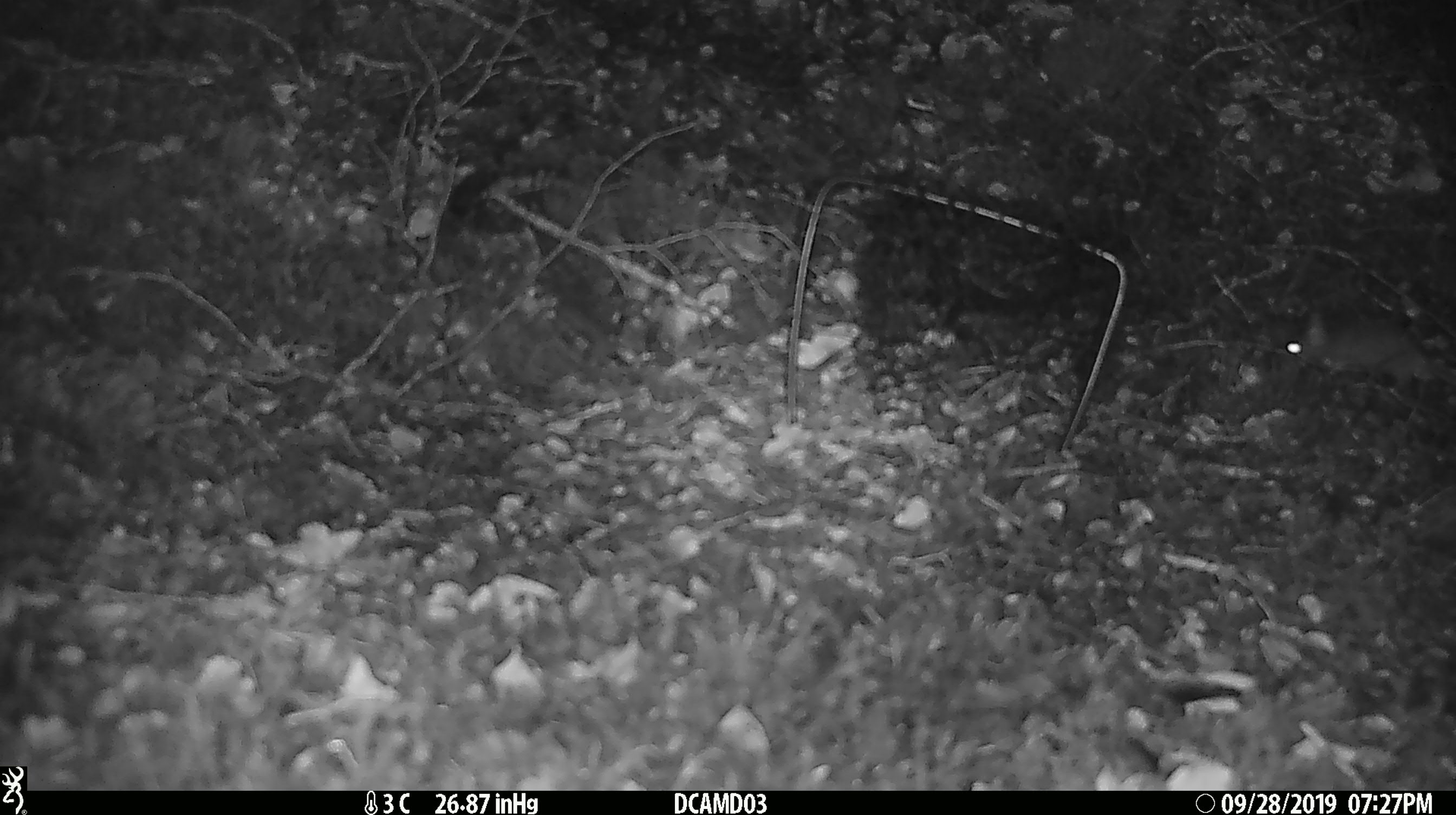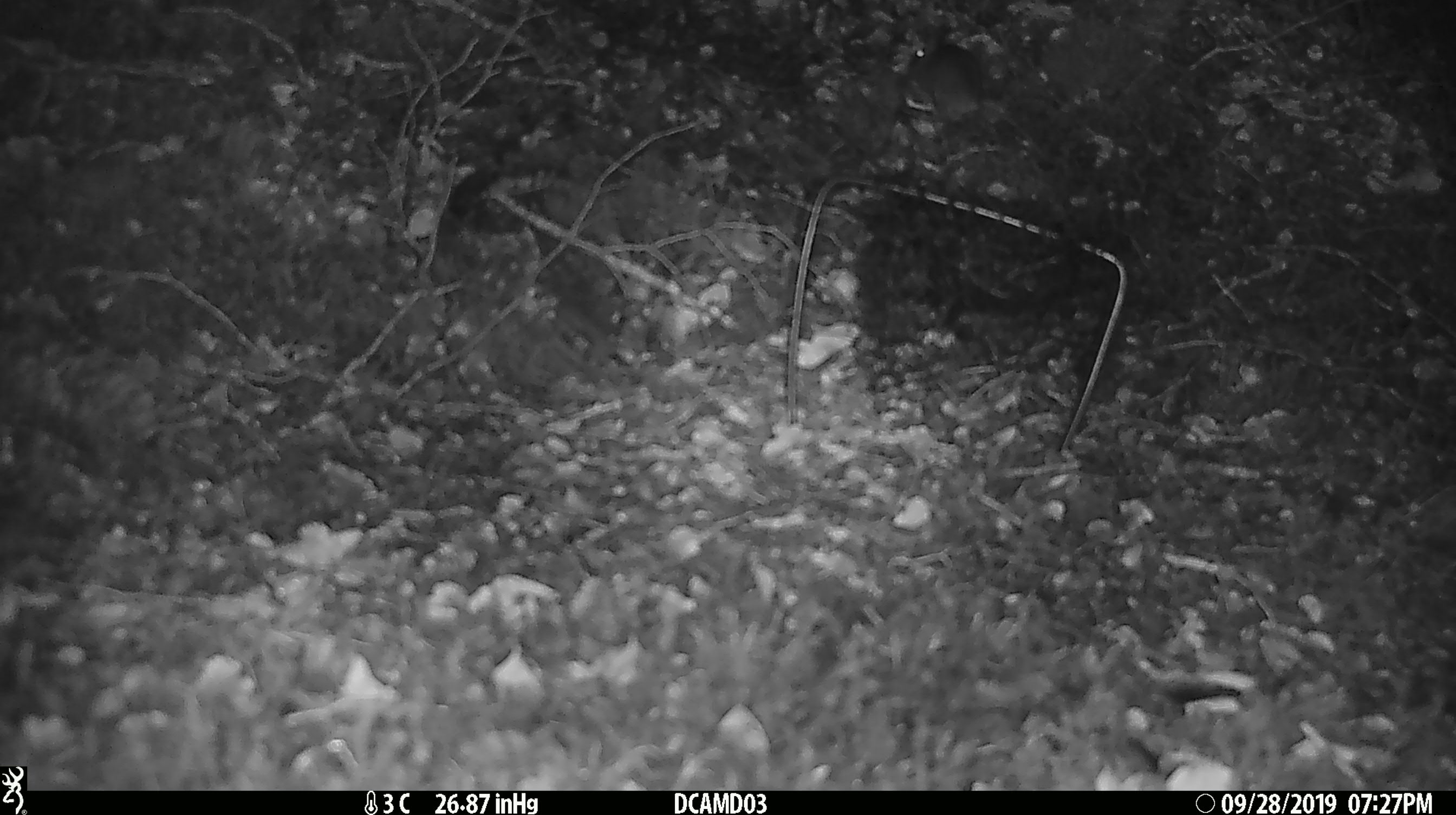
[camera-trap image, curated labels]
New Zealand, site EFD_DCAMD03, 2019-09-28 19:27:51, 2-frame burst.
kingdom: Animalia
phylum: Chordata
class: Mammalia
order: Rodentia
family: Muridae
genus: Mus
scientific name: Mus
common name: mouse